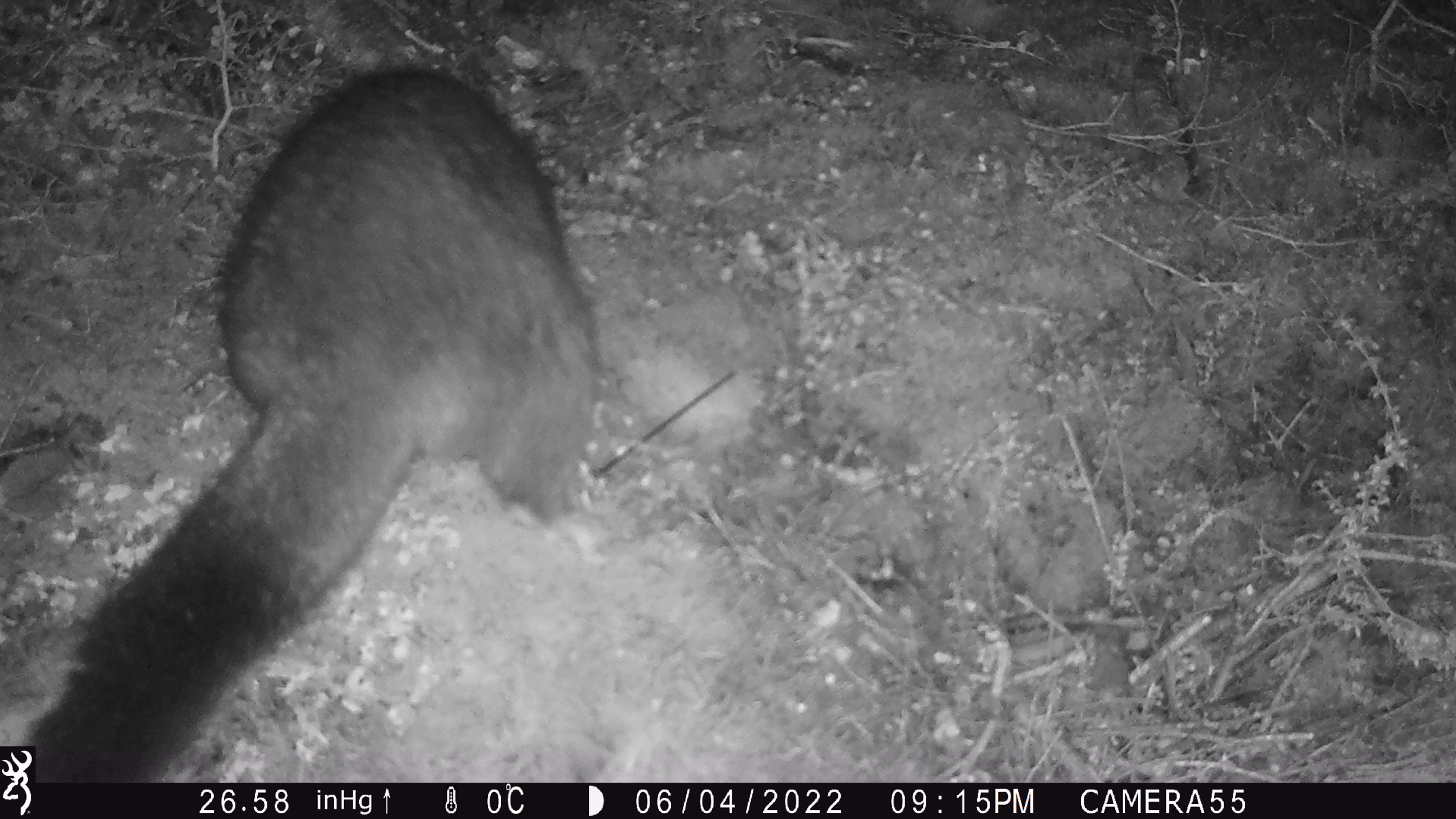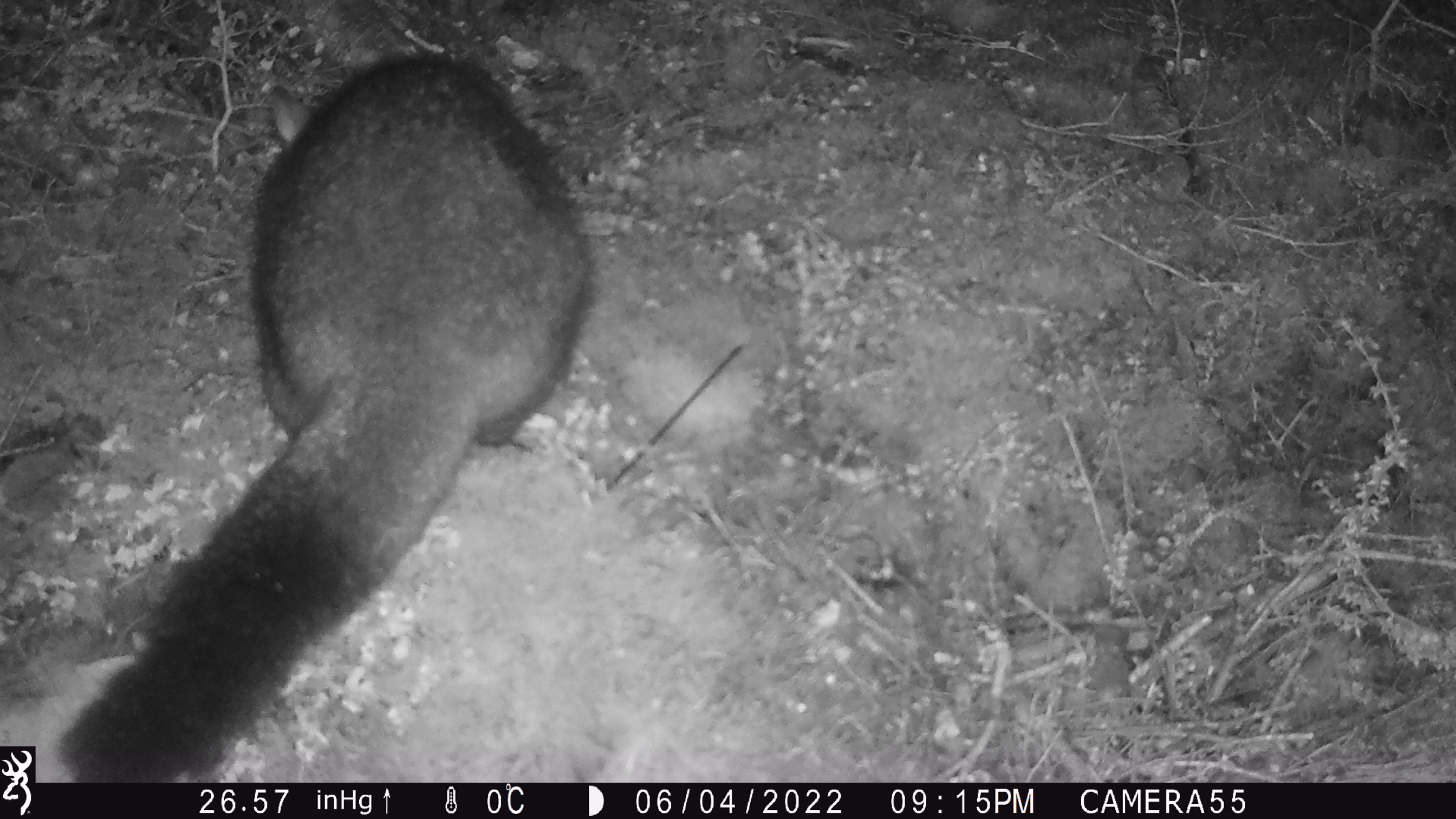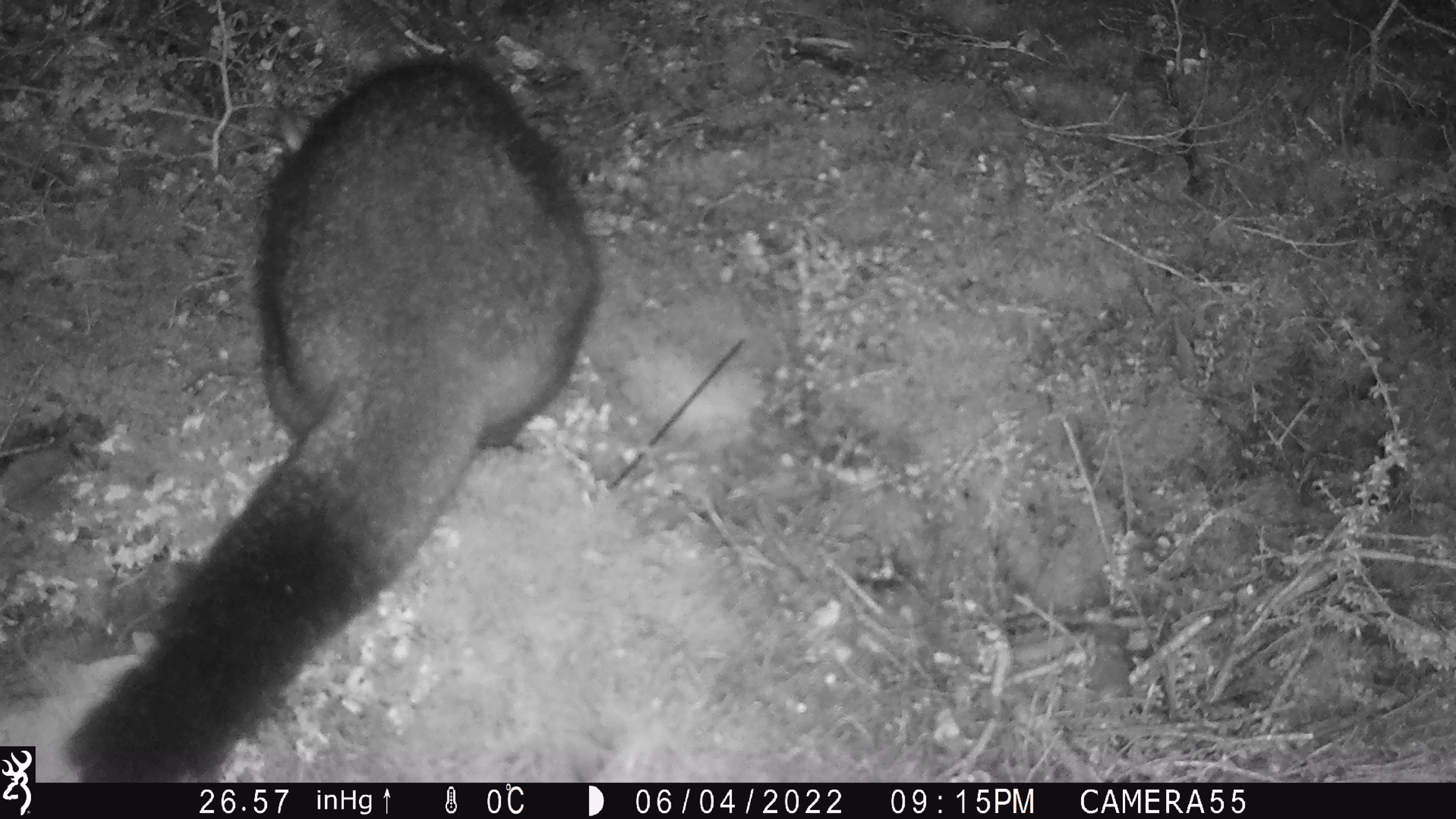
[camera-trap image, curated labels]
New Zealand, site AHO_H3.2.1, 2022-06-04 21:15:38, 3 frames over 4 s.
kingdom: Animalia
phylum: Chordata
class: Mammalia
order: Diprotodontia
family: Phalangeridae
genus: Trichosurus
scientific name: Trichosurus vulpecula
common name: common brushtail possum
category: possum